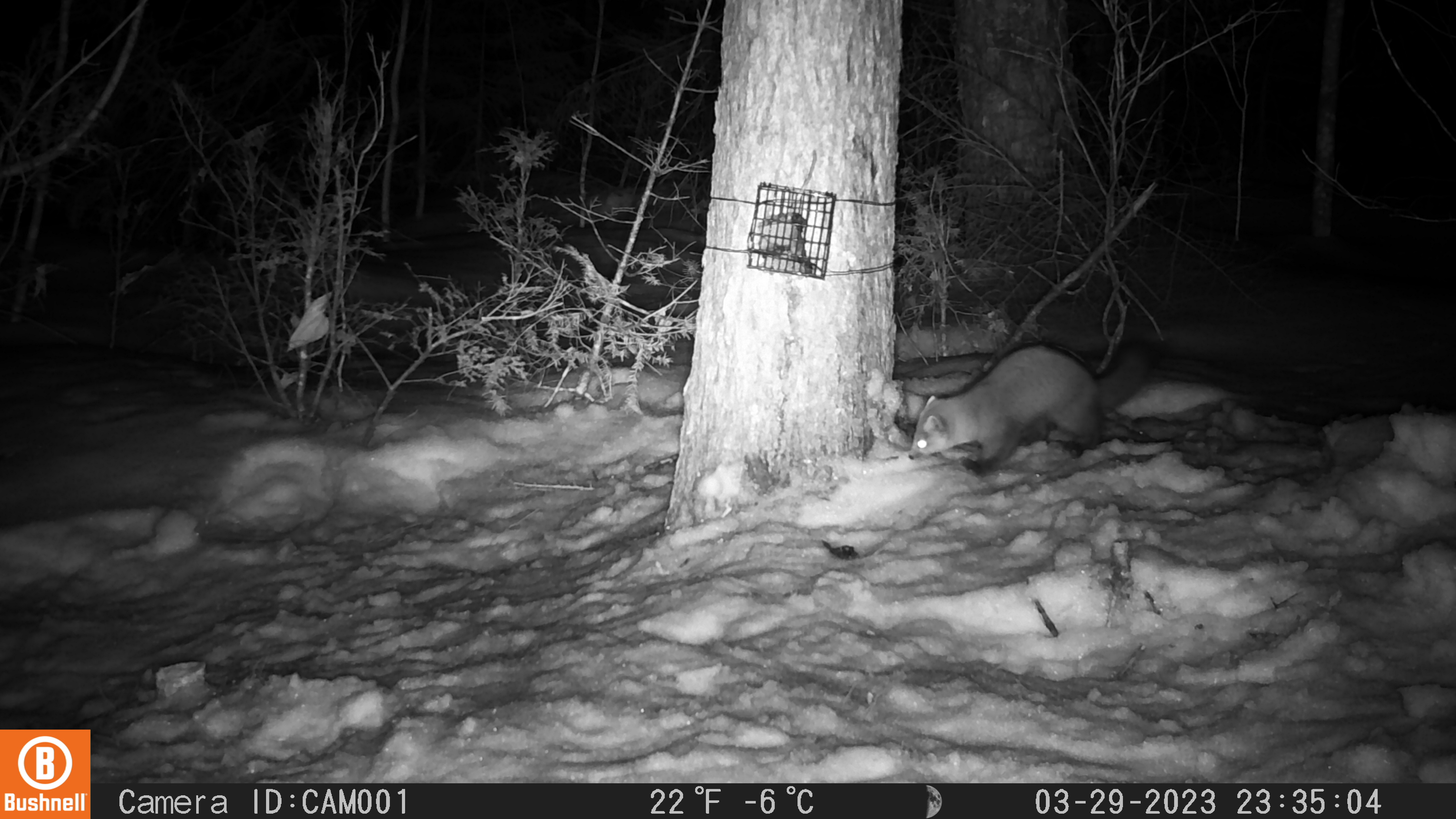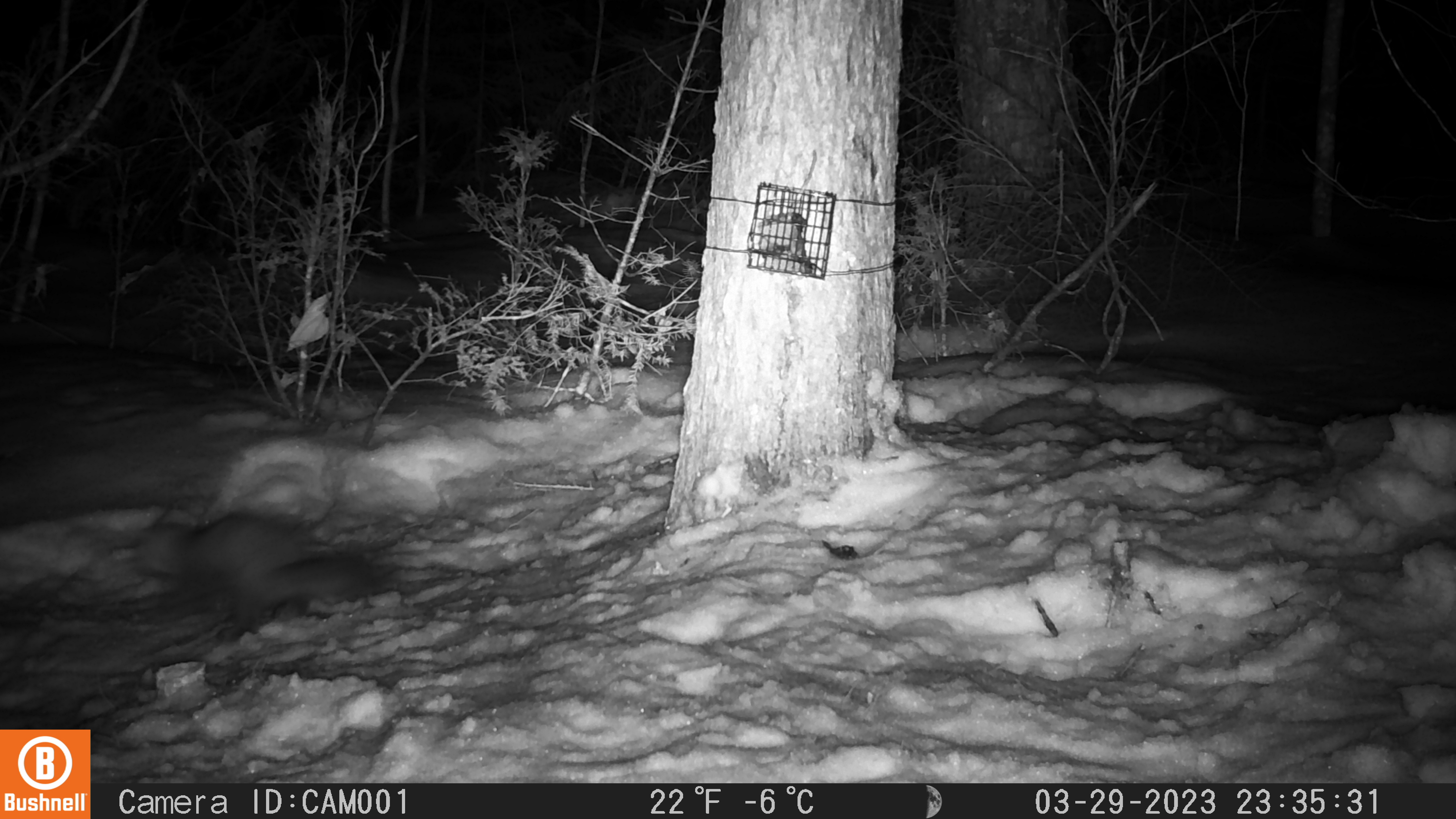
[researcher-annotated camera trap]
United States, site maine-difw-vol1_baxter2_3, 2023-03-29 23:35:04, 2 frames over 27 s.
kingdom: Animalia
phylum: Chordata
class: Mammalia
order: Carnivora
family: Mustelidae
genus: Martes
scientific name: Martes americana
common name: american marten